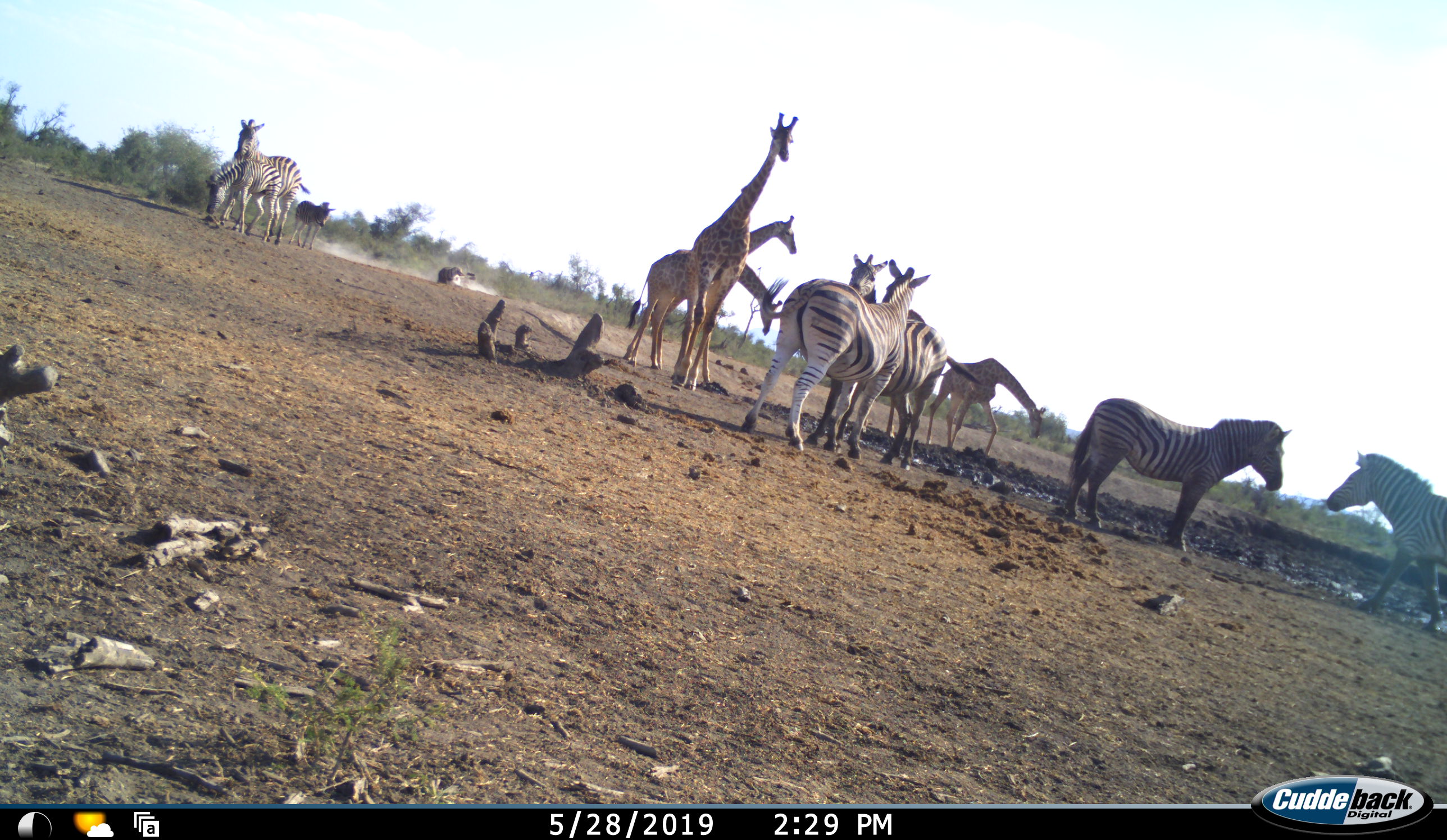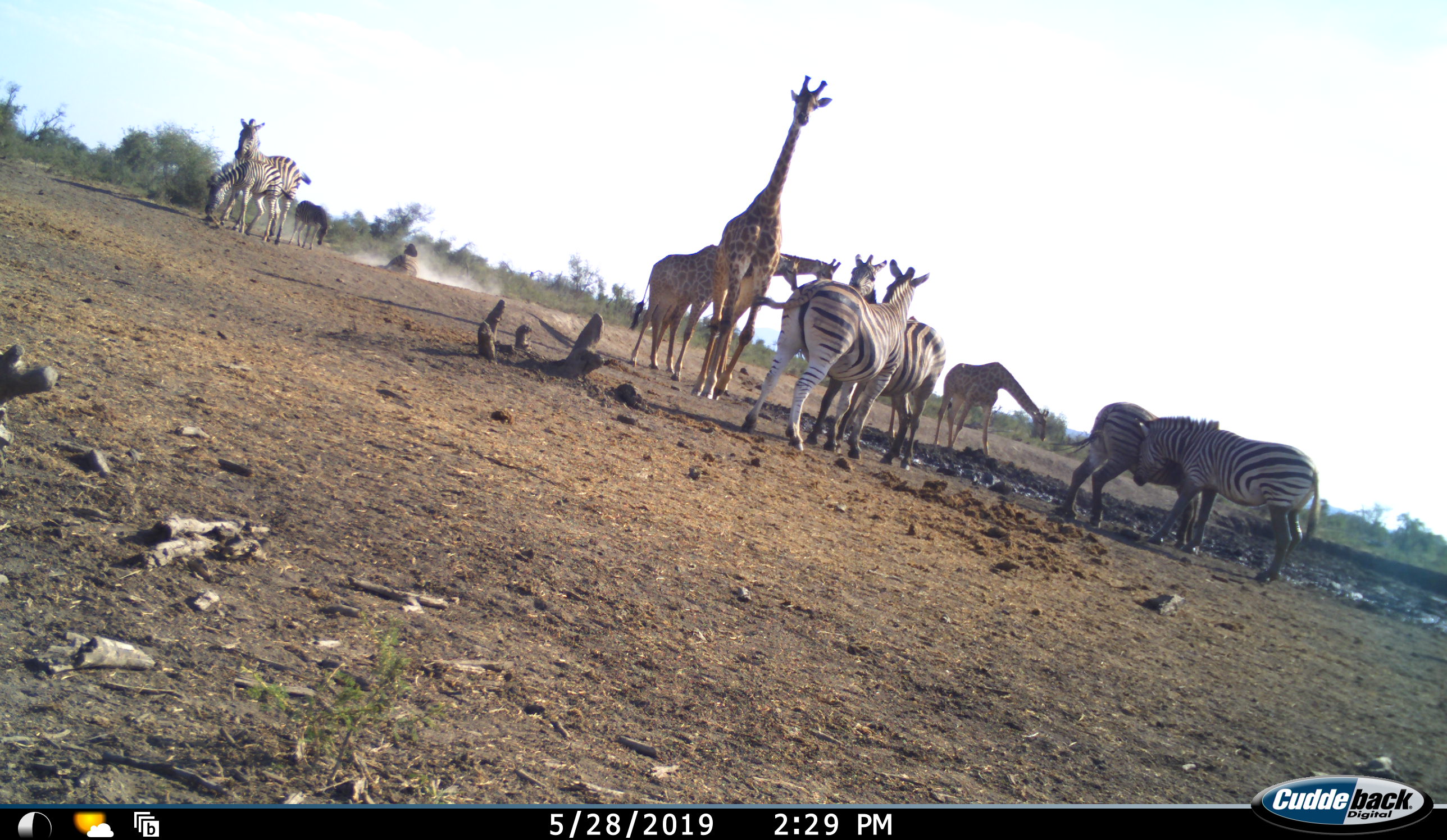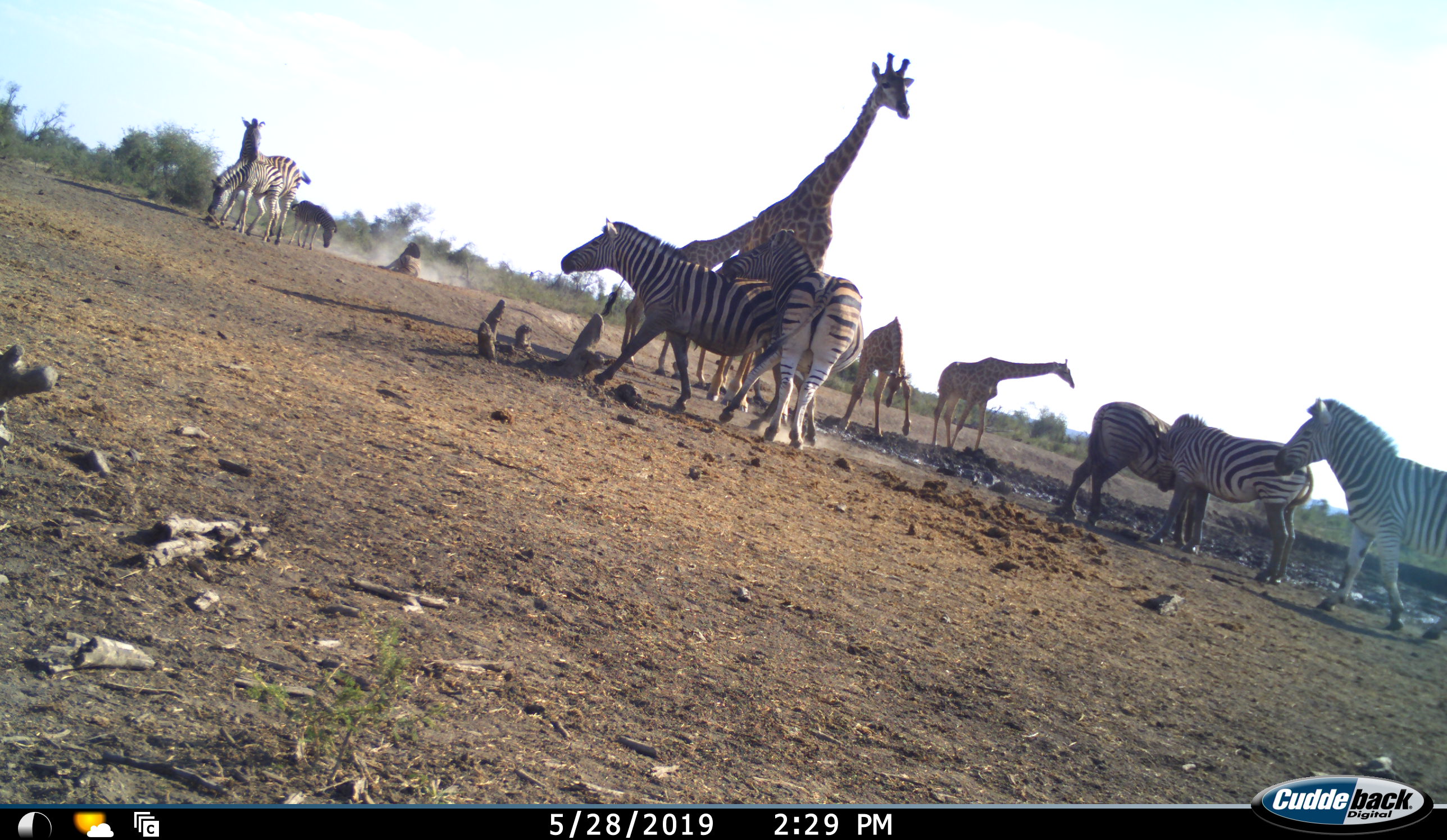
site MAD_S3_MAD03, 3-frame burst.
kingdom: Animalia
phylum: Chordata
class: Mammalia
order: Artiodactyla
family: Giraffidae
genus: Giraffa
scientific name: Giraffa camelopardalis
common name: giraffe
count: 4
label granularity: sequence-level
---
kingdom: Animalia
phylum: Chordata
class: Mammalia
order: Perissodactyla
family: Equidae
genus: Equus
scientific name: Equus quagga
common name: plains zebra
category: zebraplains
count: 8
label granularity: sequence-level